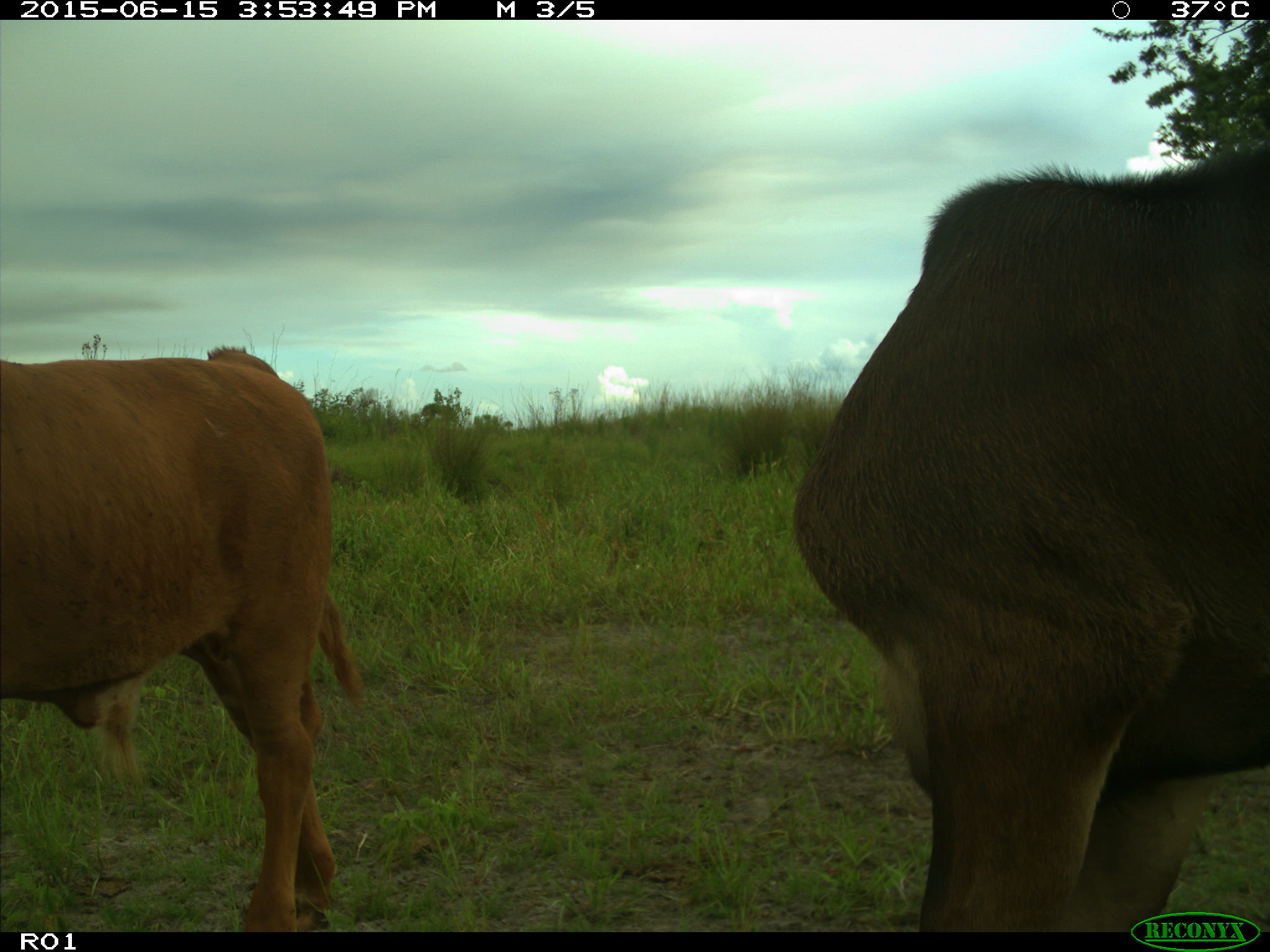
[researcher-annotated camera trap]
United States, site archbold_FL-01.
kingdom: Animalia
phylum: Chordata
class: Mammalia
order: Artiodactyla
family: Bovidae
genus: Bos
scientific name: Bos taurus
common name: domestic cow